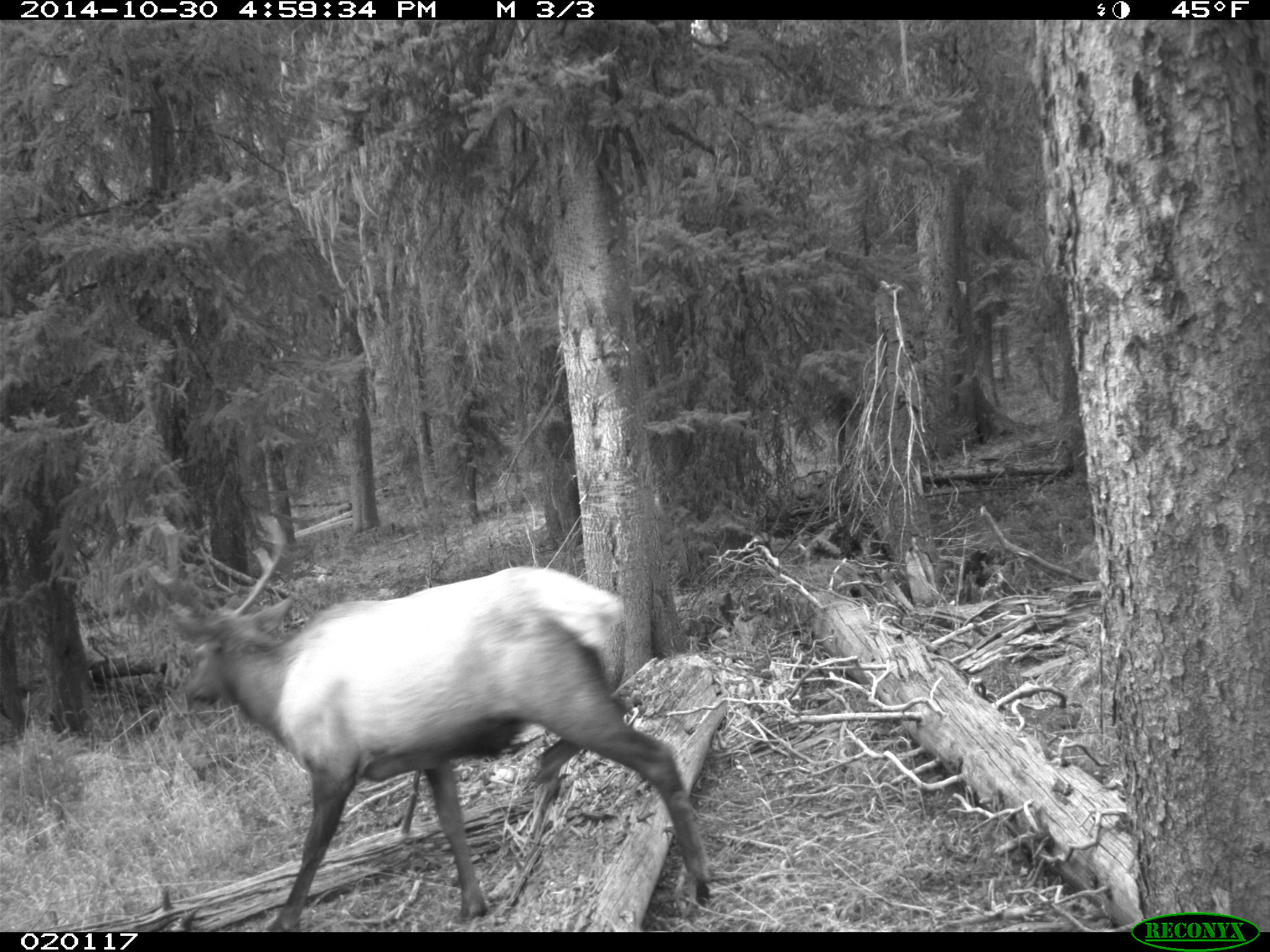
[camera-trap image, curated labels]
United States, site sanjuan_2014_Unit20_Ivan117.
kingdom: Animalia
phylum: Chordata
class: Mammalia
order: Artiodactyla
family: Cervidae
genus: Cervus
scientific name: Cervus elaphus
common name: red deer